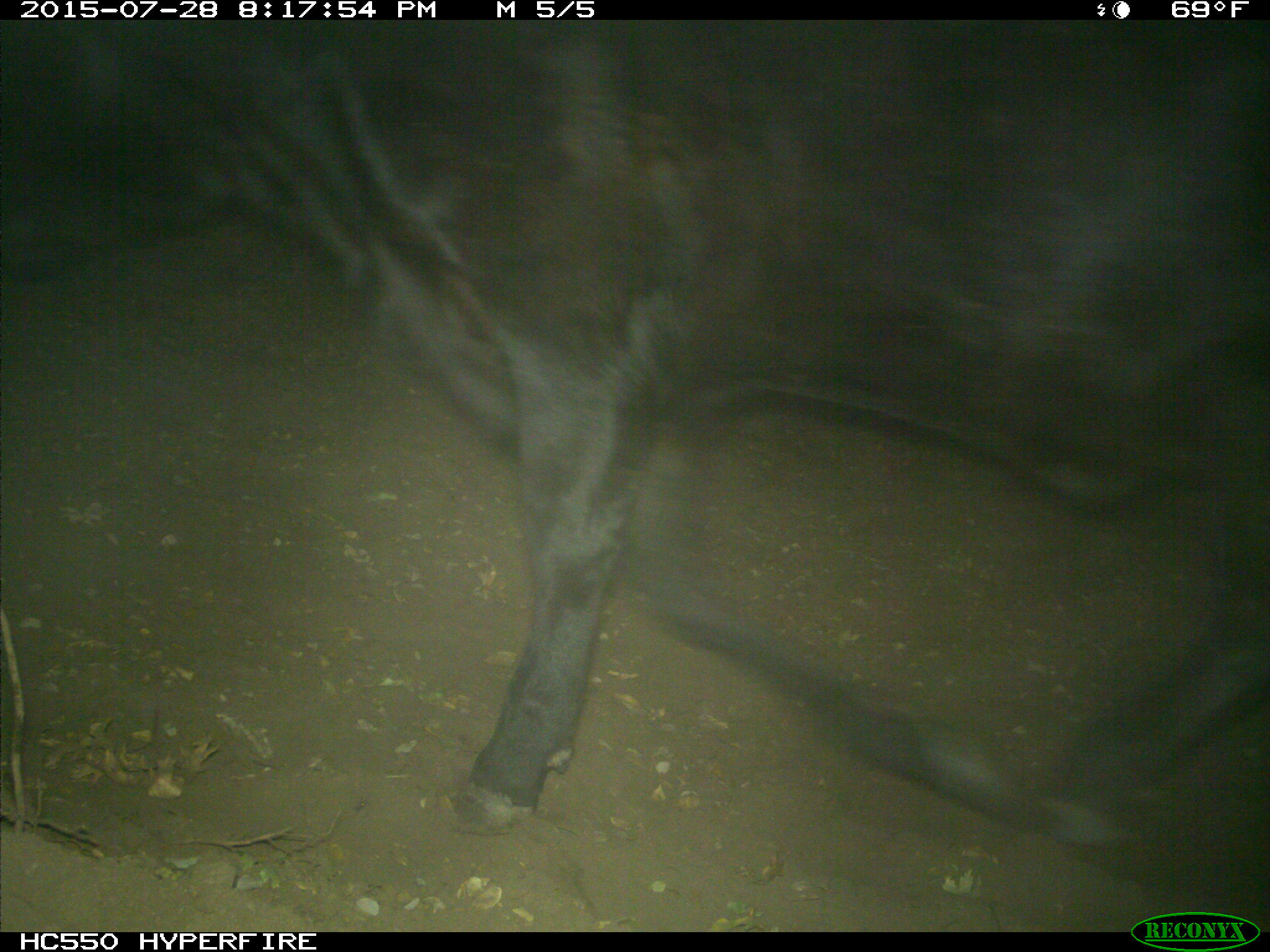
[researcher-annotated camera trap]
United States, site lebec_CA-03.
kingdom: Animalia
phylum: Chordata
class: Mammalia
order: Artiodactyla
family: Bovidae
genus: Bos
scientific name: Bos taurus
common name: domestic cow